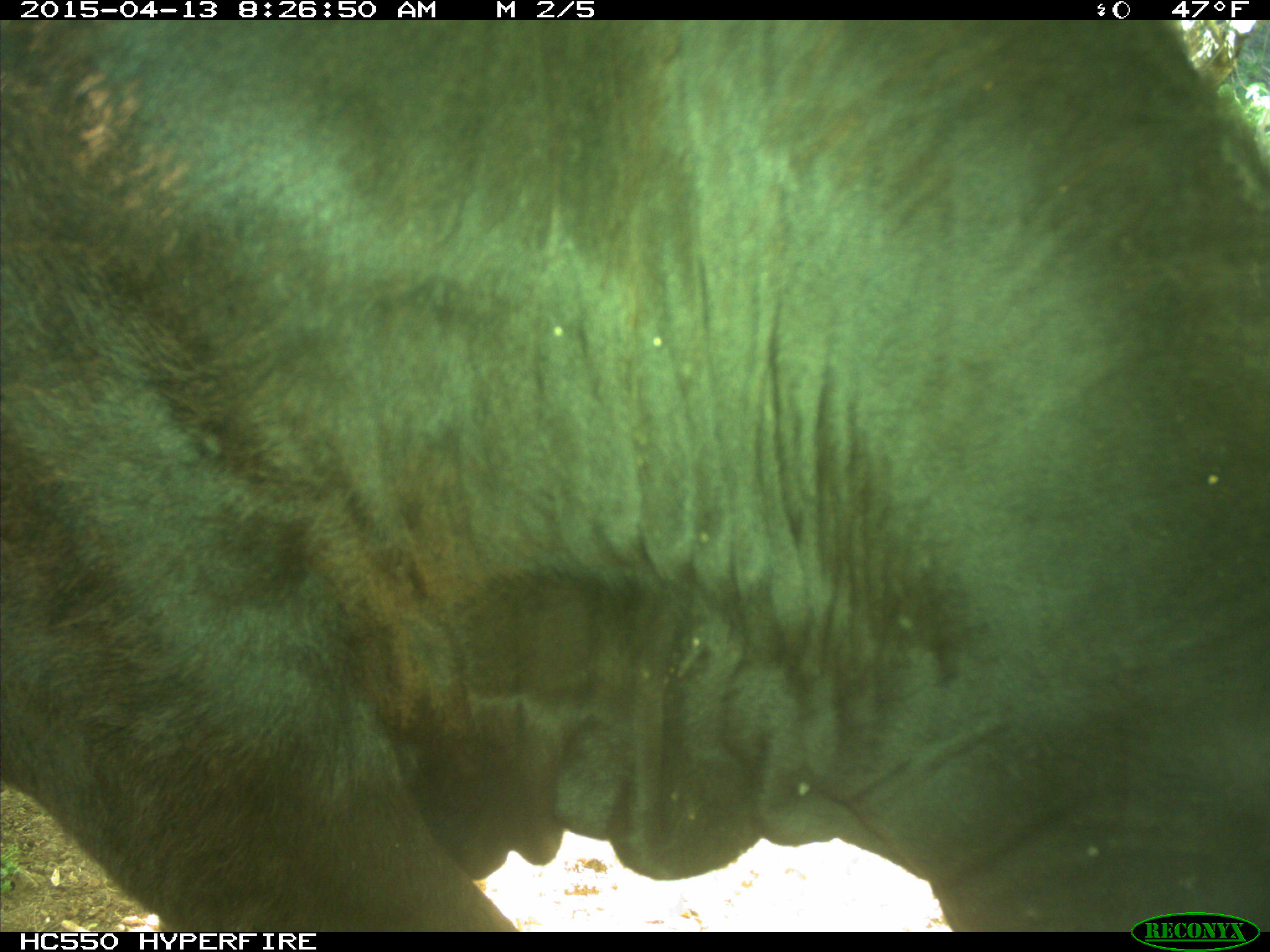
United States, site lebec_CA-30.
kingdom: Animalia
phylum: Chordata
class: Mammalia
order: Artiodactyla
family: Bovidae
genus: Bos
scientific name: Bos taurus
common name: domestic cow